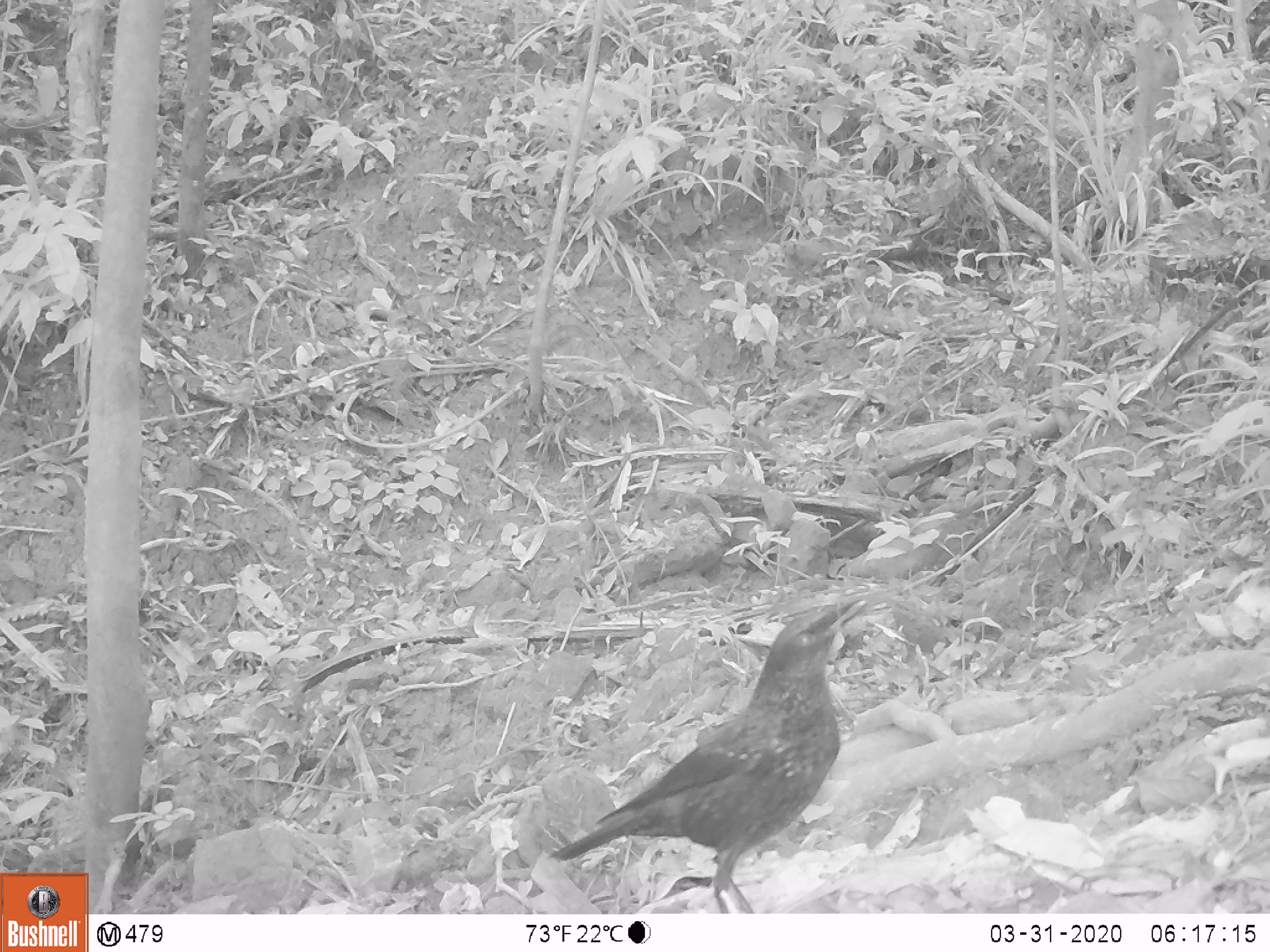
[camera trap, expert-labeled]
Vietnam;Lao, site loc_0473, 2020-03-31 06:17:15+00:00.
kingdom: Animalia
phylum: Chordata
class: Aves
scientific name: Aves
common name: bird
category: unidentified bird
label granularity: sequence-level